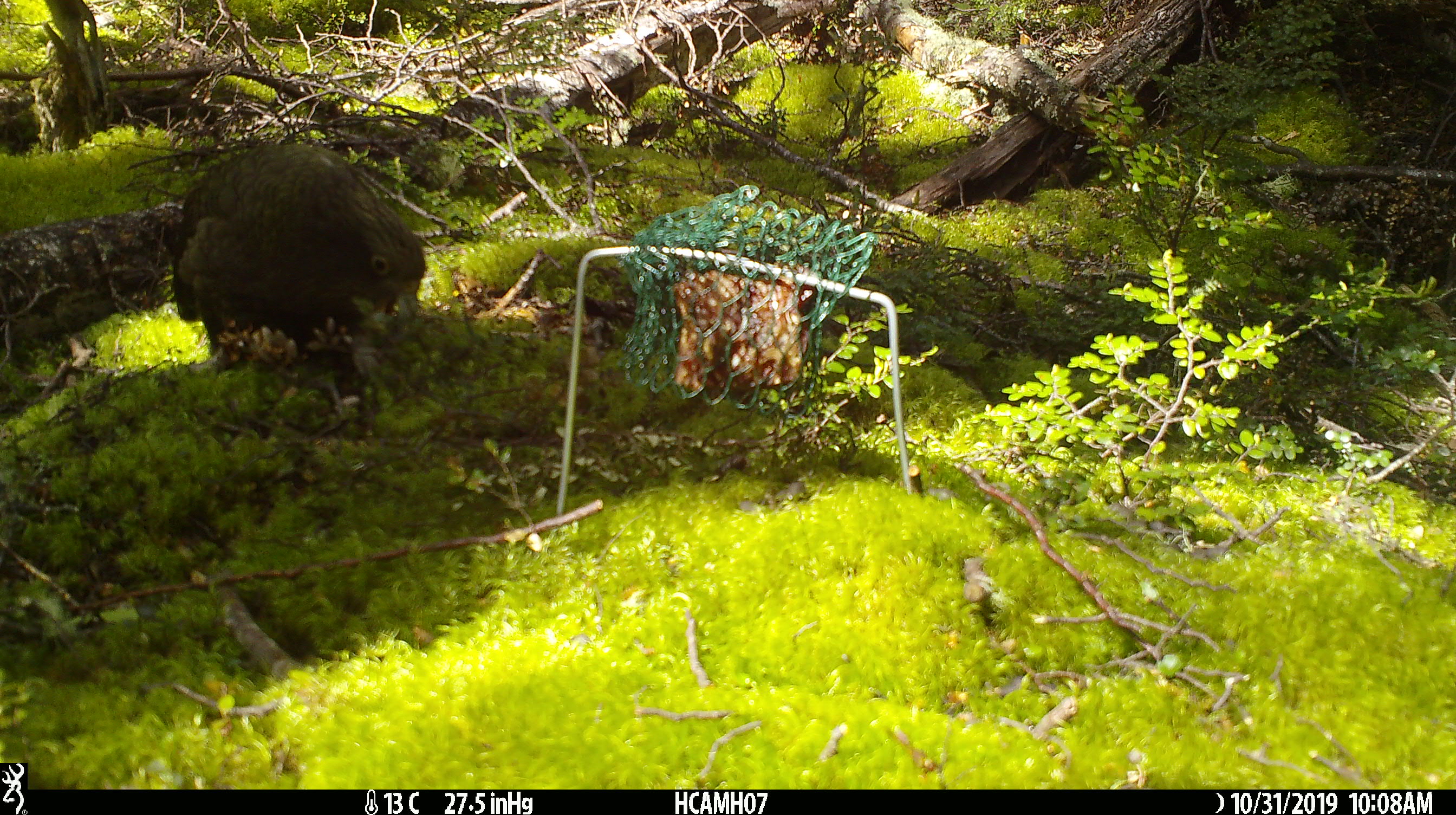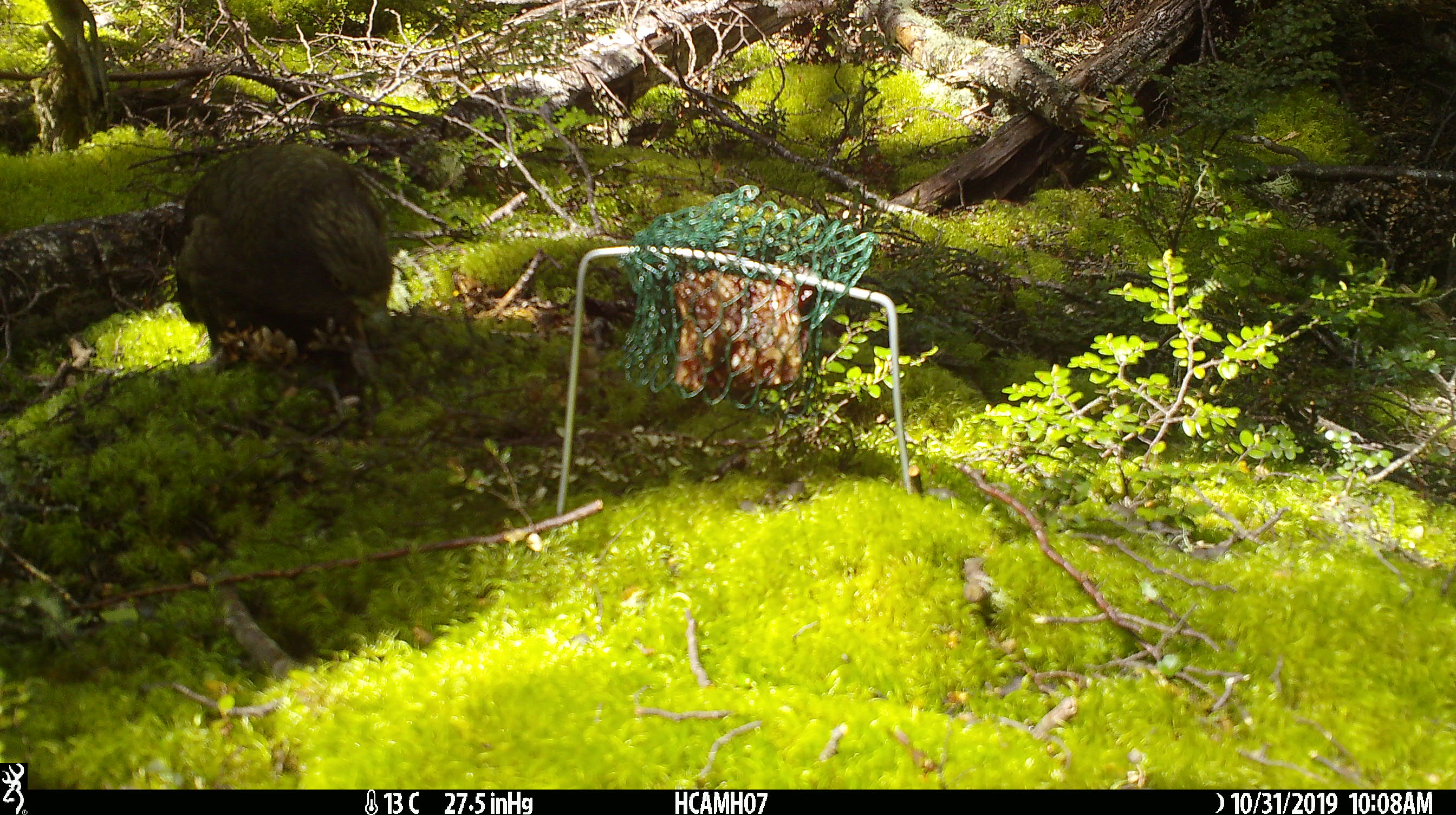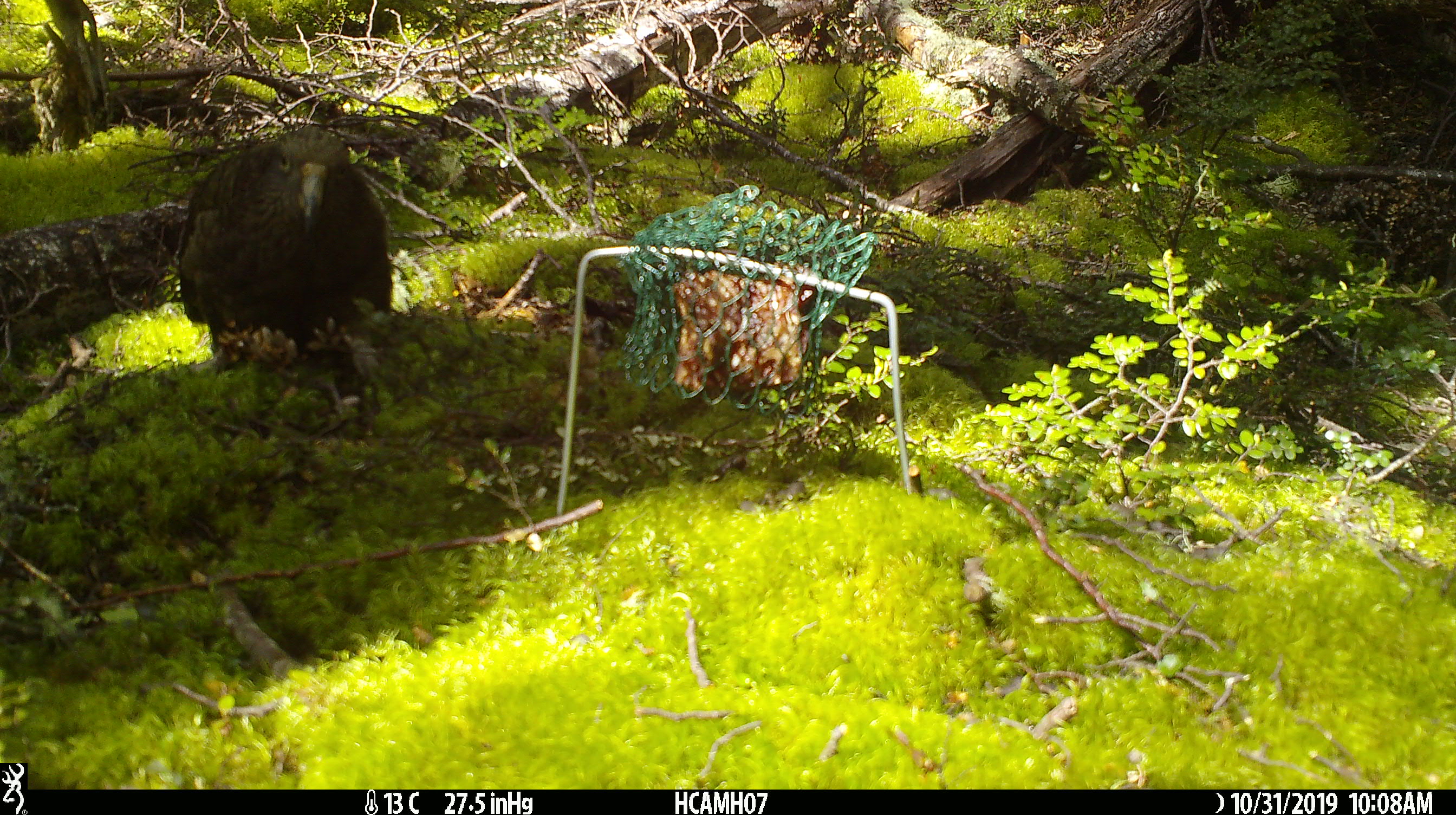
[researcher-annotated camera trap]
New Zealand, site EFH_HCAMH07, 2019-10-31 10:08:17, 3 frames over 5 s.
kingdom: Animalia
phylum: Chordata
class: Aves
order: Psittaciformes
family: Strigopidae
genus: Nestor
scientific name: Nestor notabilis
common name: kea